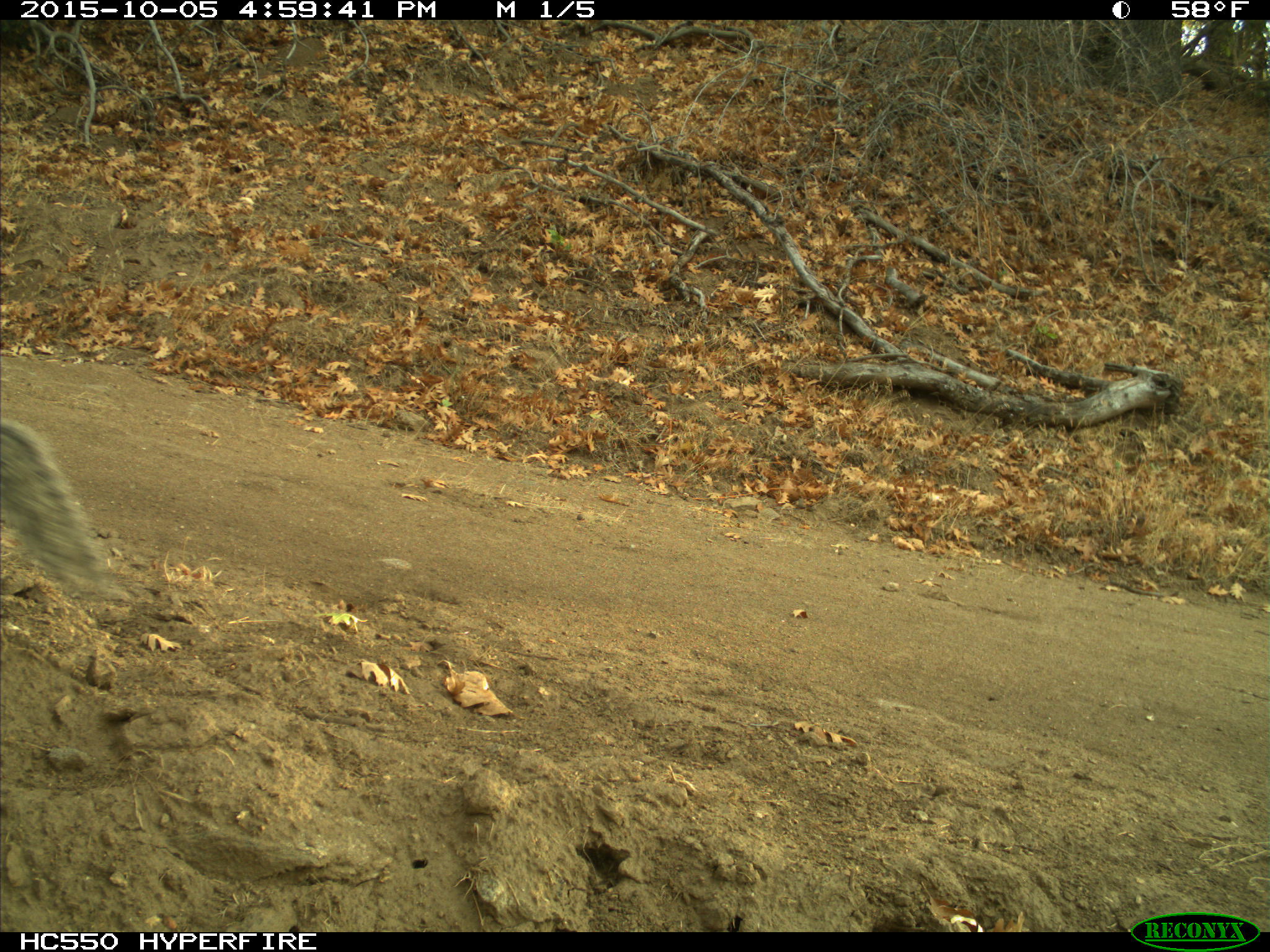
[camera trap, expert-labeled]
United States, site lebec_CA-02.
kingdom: Animalia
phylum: Chordata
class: Mammalia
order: Rodentia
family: Sciuridae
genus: Sciurus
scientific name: Sciurus carolinensis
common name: eastern gray squirrel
Sciurus carolinensis (eastern gray squirrel).